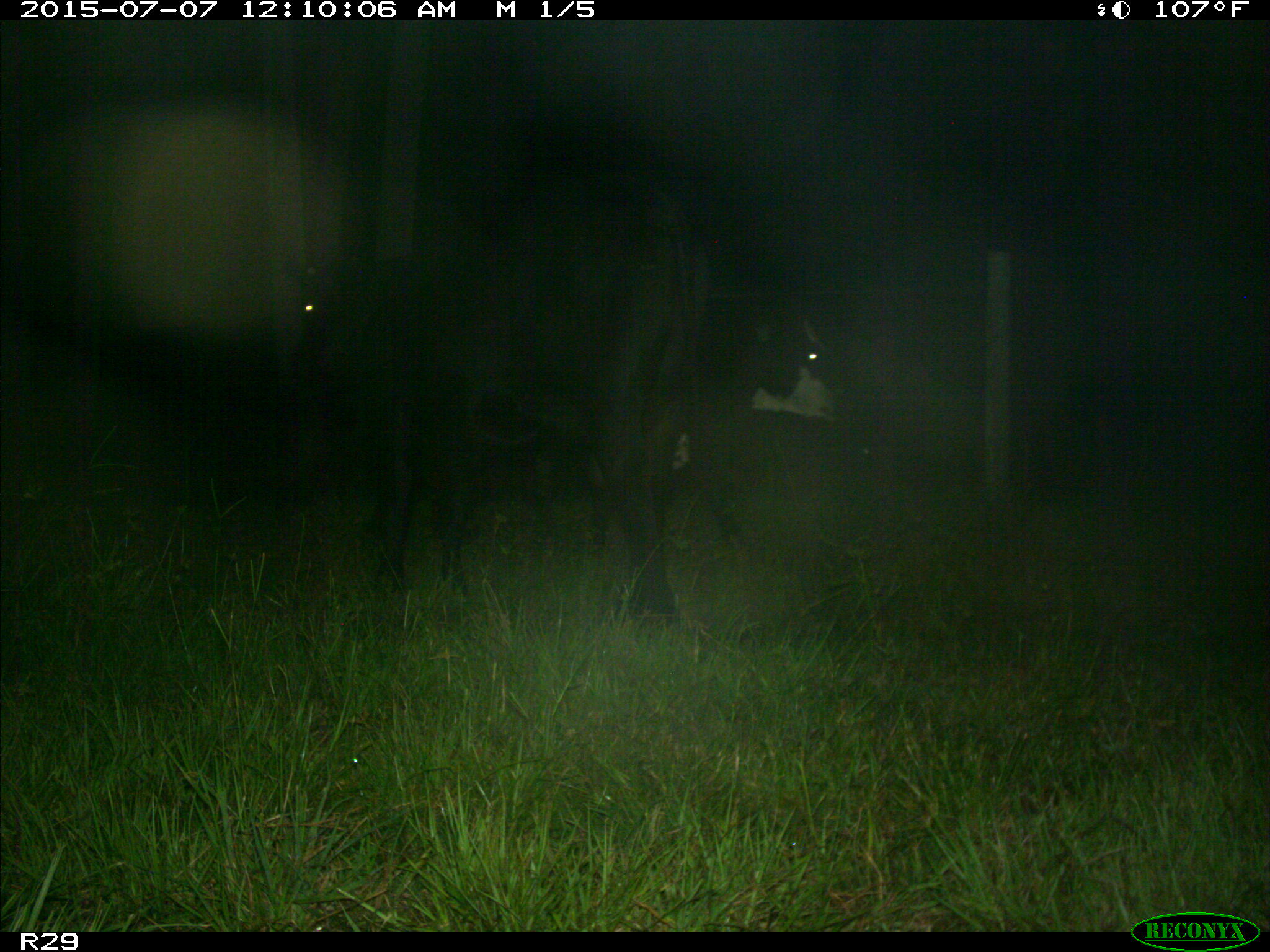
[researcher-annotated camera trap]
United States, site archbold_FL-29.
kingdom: Animalia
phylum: Chordata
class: Mammalia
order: Artiodactyla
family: Bovidae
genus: Bos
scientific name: Bos taurus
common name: domestic cow